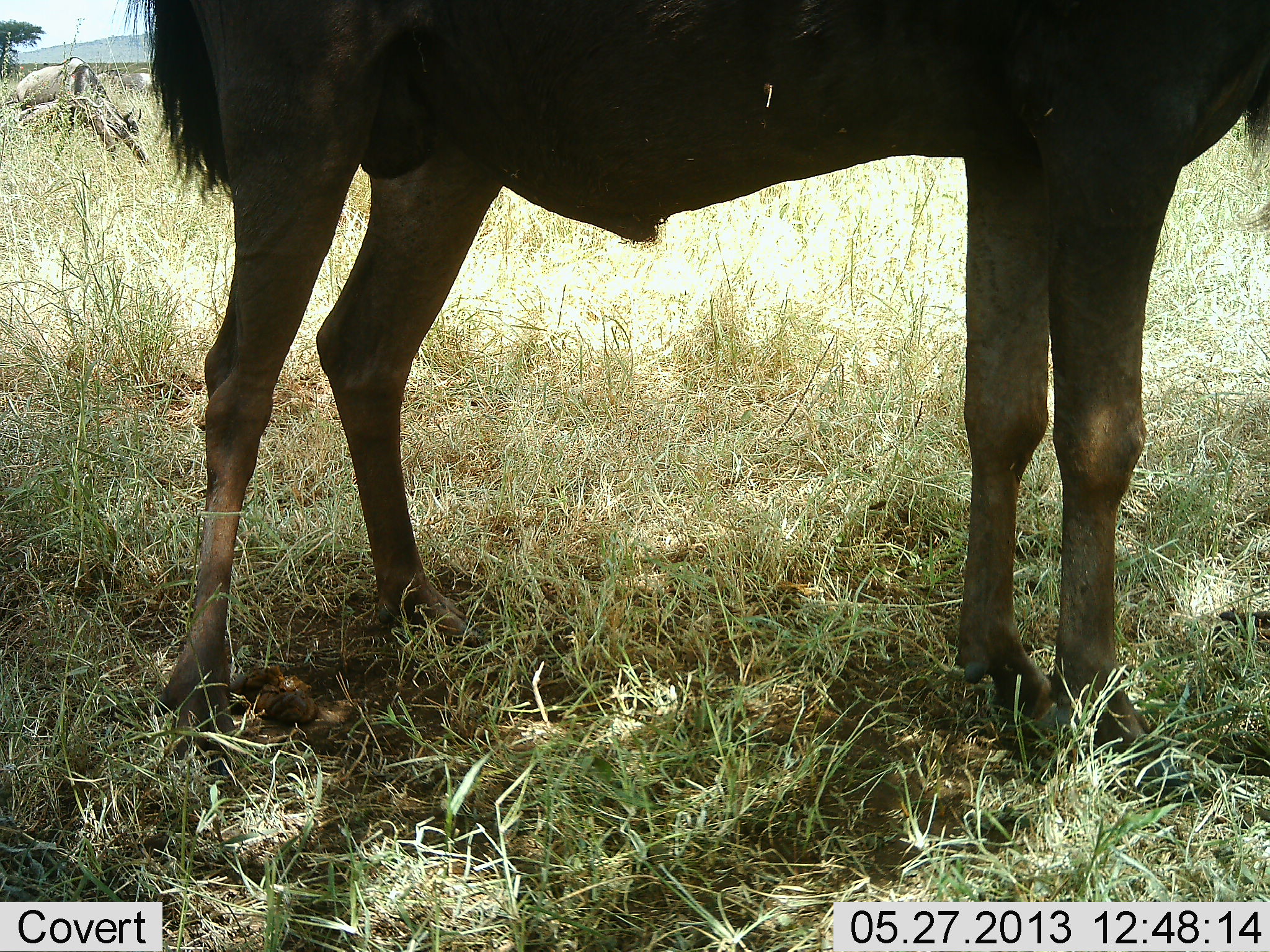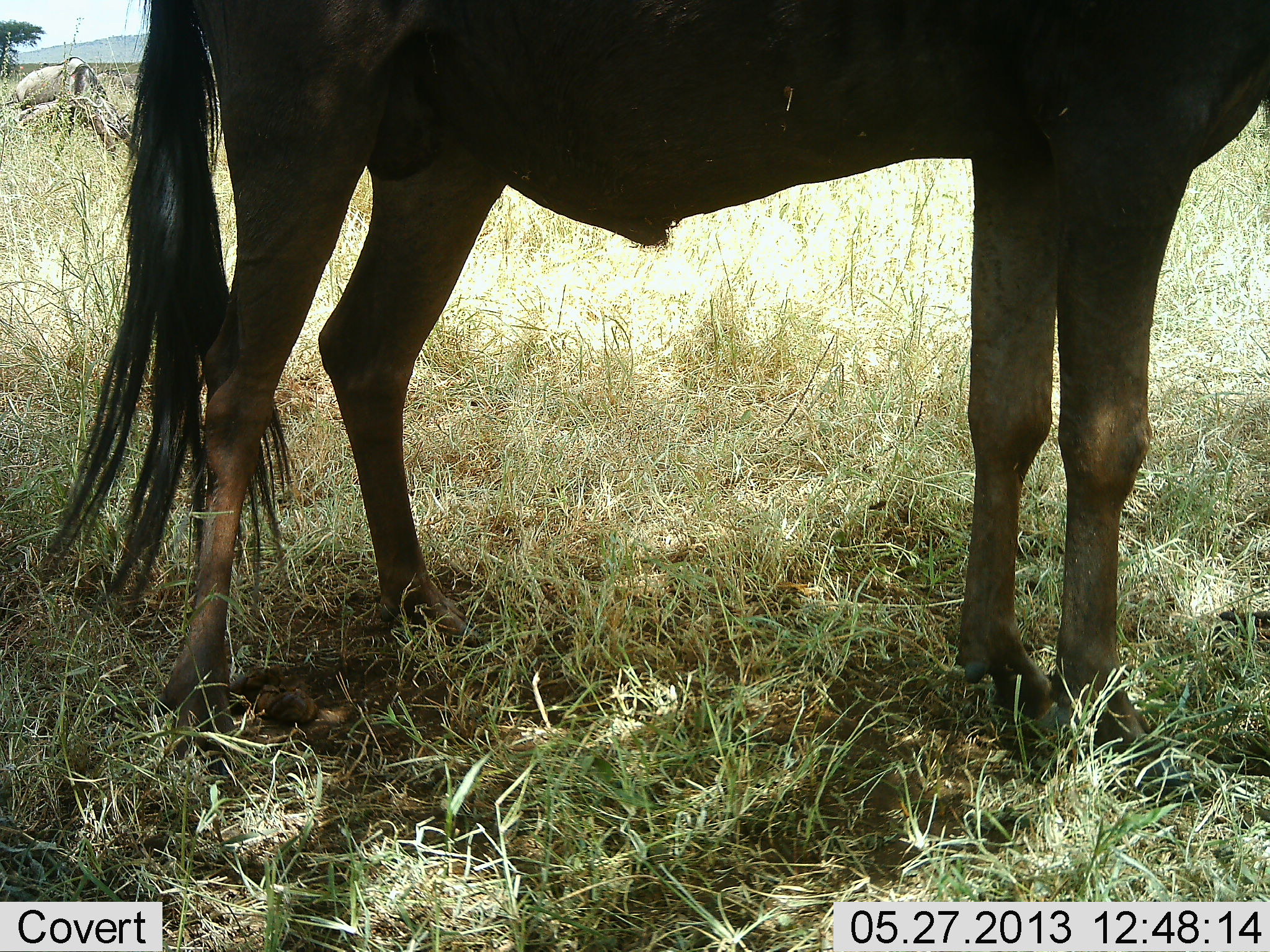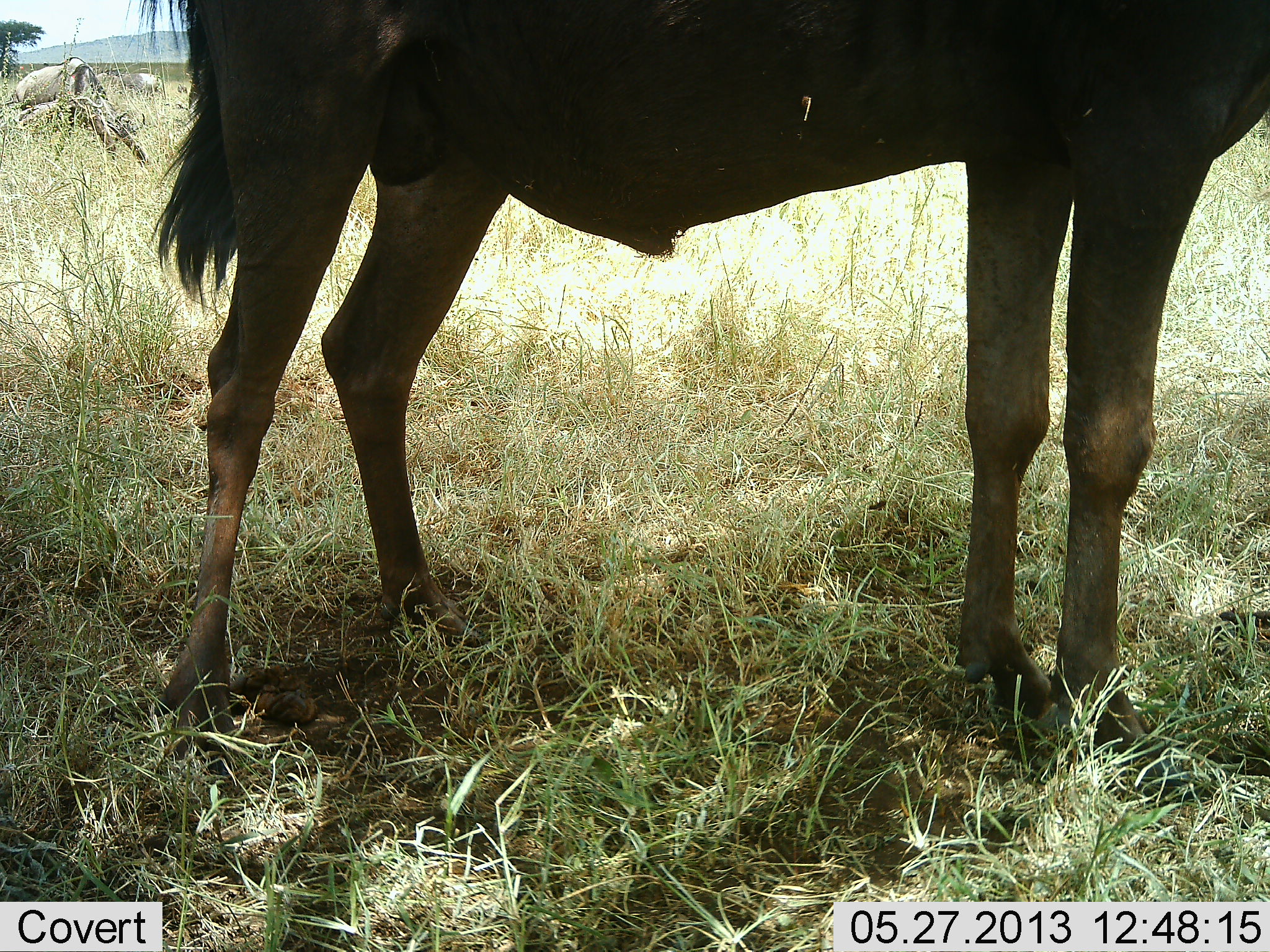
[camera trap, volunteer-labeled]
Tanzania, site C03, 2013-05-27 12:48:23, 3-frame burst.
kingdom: Animalia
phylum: Chordata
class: Mammalia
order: Artiodactyla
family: Bovidae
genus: Connochaetes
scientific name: Connochaetes taurinus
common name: blue wildebeest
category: wildebeest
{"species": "wildebeest (blue wildebeest) (Connochaetes taurinus)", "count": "1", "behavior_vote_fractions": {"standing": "100%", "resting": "0%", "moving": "5%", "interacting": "0%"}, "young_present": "0%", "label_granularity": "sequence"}